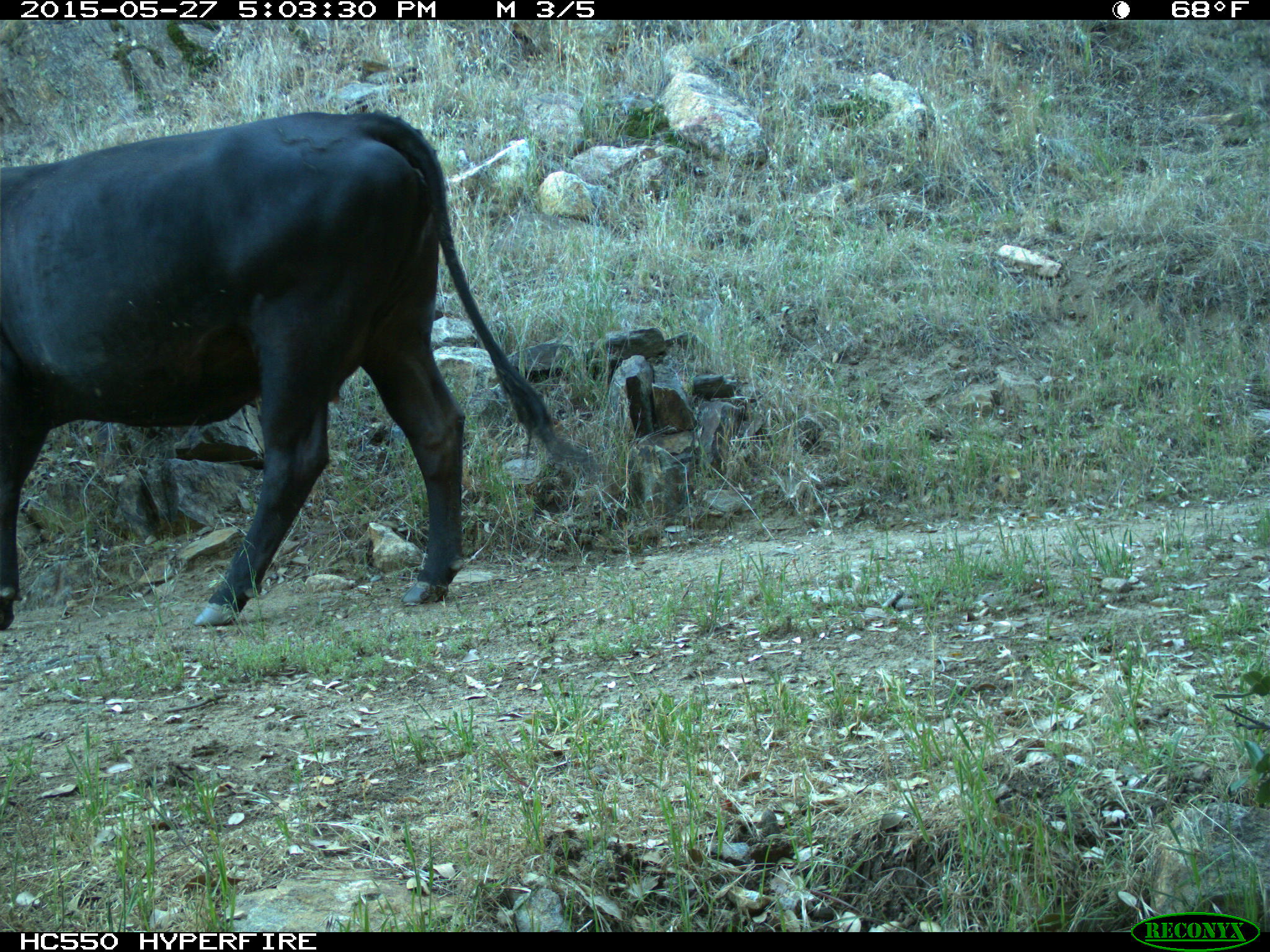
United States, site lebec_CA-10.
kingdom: Animalia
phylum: Chordata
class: Mammalia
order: Artiodactyla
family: Bovidae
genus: Bos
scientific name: Bos taurus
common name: domestic cow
Bos taurus (domestic cow).